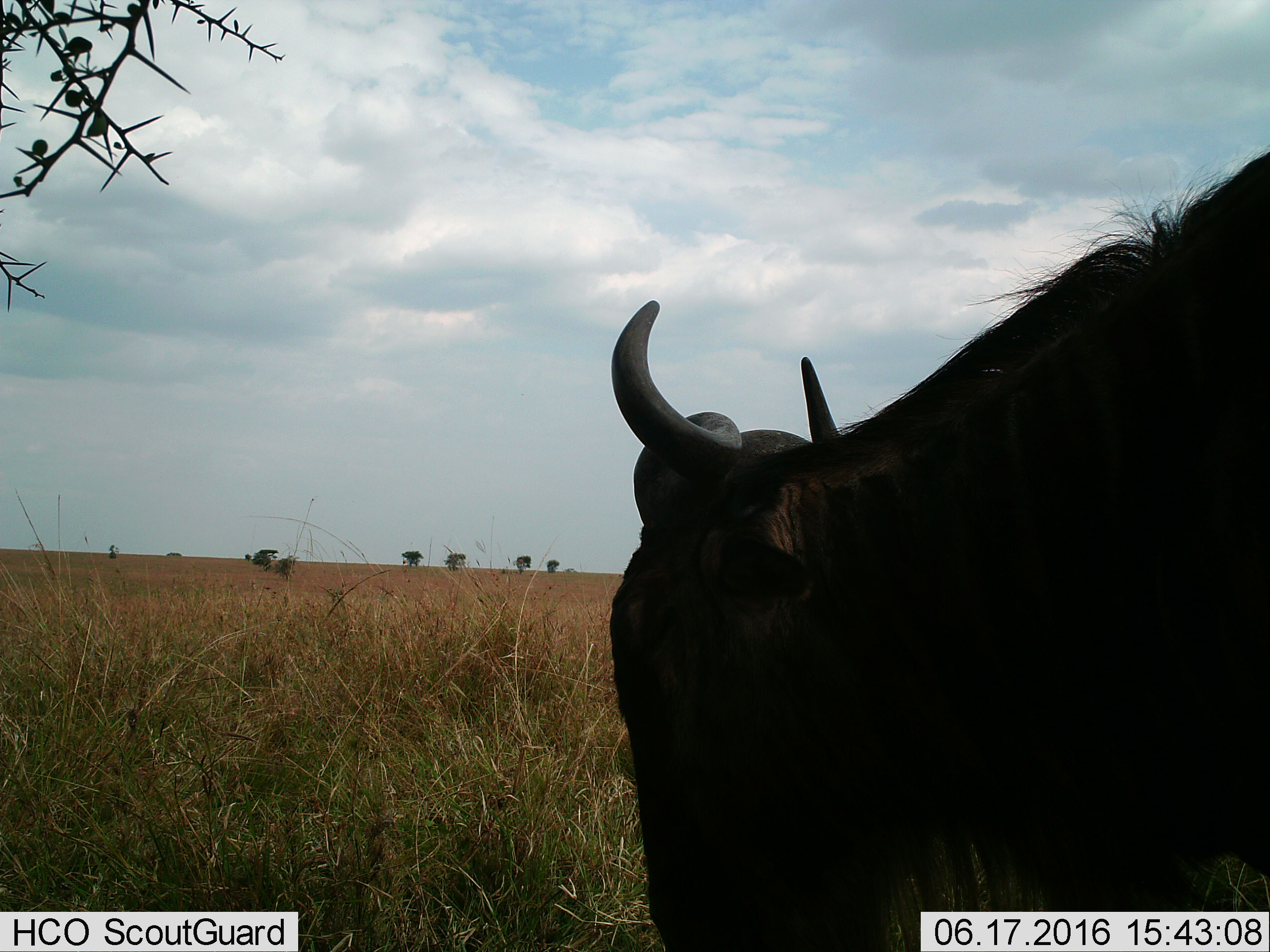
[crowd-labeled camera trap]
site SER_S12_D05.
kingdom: Animalia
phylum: Chordata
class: Mammalia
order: Artiodactyla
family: Bovidae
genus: Connochaetes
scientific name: Connochaetes taurinus taurinus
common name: blue wildebeest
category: wildebeestblue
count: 1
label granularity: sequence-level